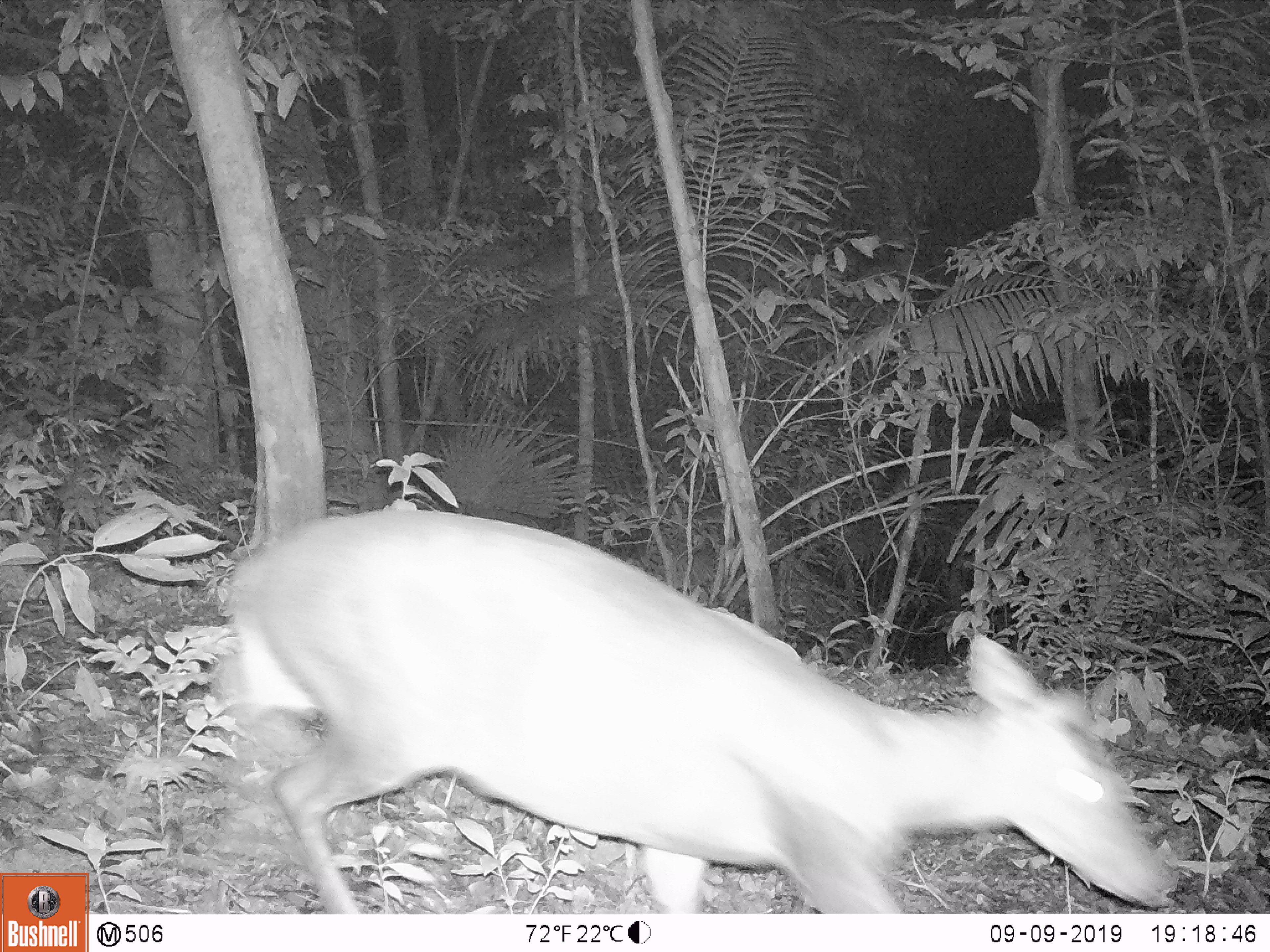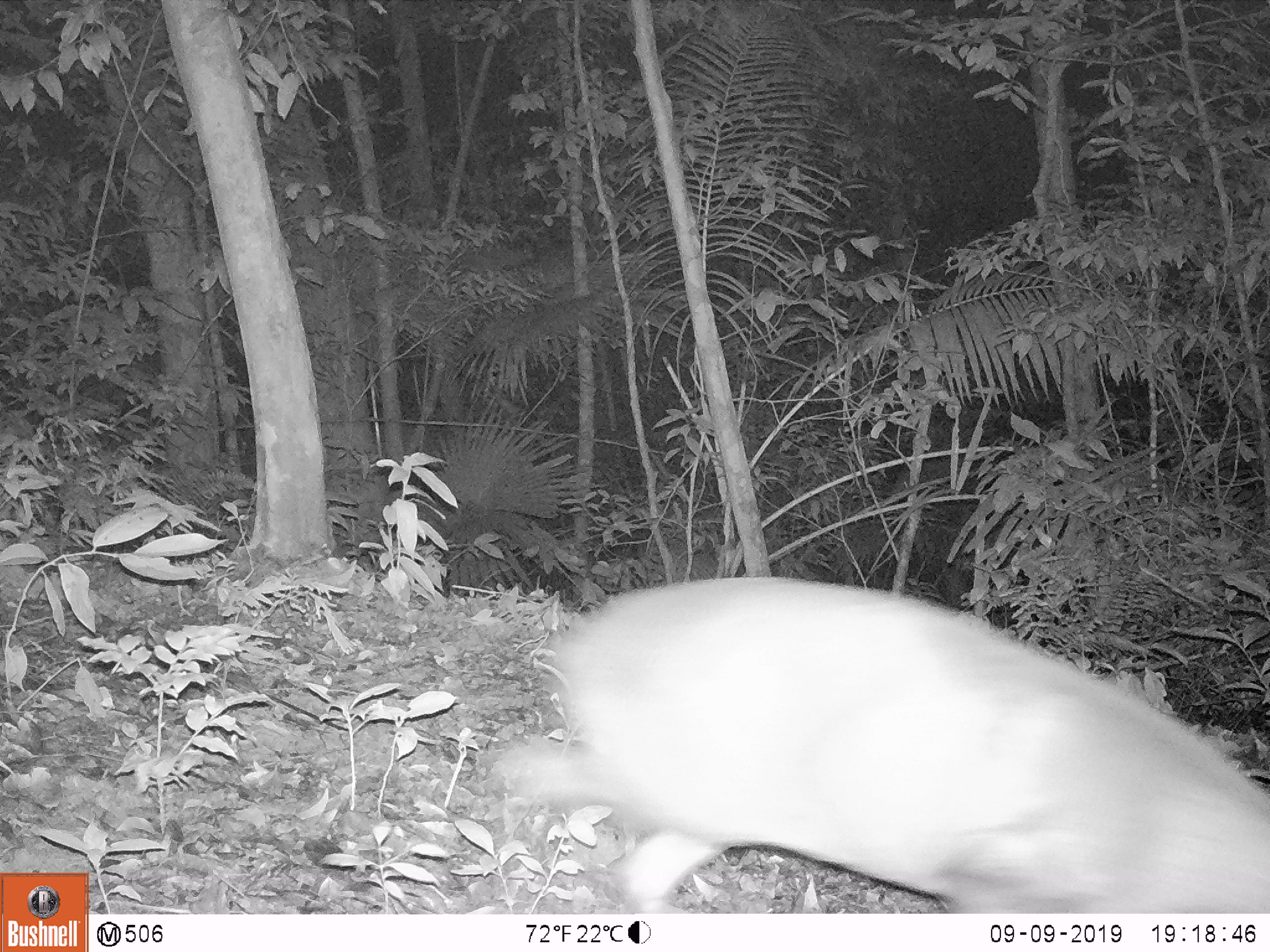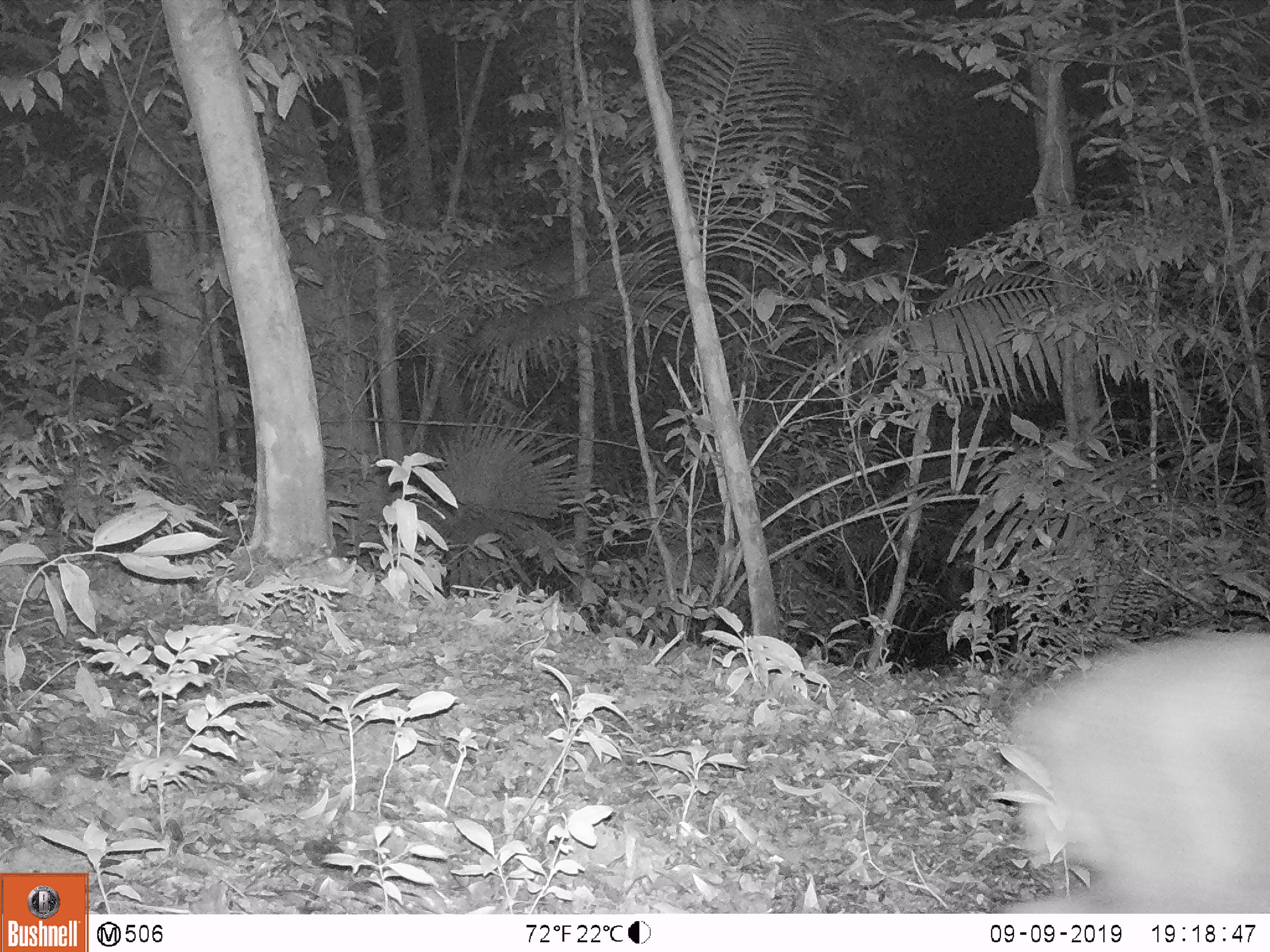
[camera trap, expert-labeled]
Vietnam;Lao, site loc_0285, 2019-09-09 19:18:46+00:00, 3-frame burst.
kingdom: Animalia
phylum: Chordata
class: Mammalia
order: Artiodactyla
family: Cervidae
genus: Muntiacus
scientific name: Muntiacus rooseveltorum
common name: roosevelt's muntjac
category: roosevelts muntjac group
Roosevelts muntjac group (roosevelt's muntjac) (Muntiacus rooseveltorum). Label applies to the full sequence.